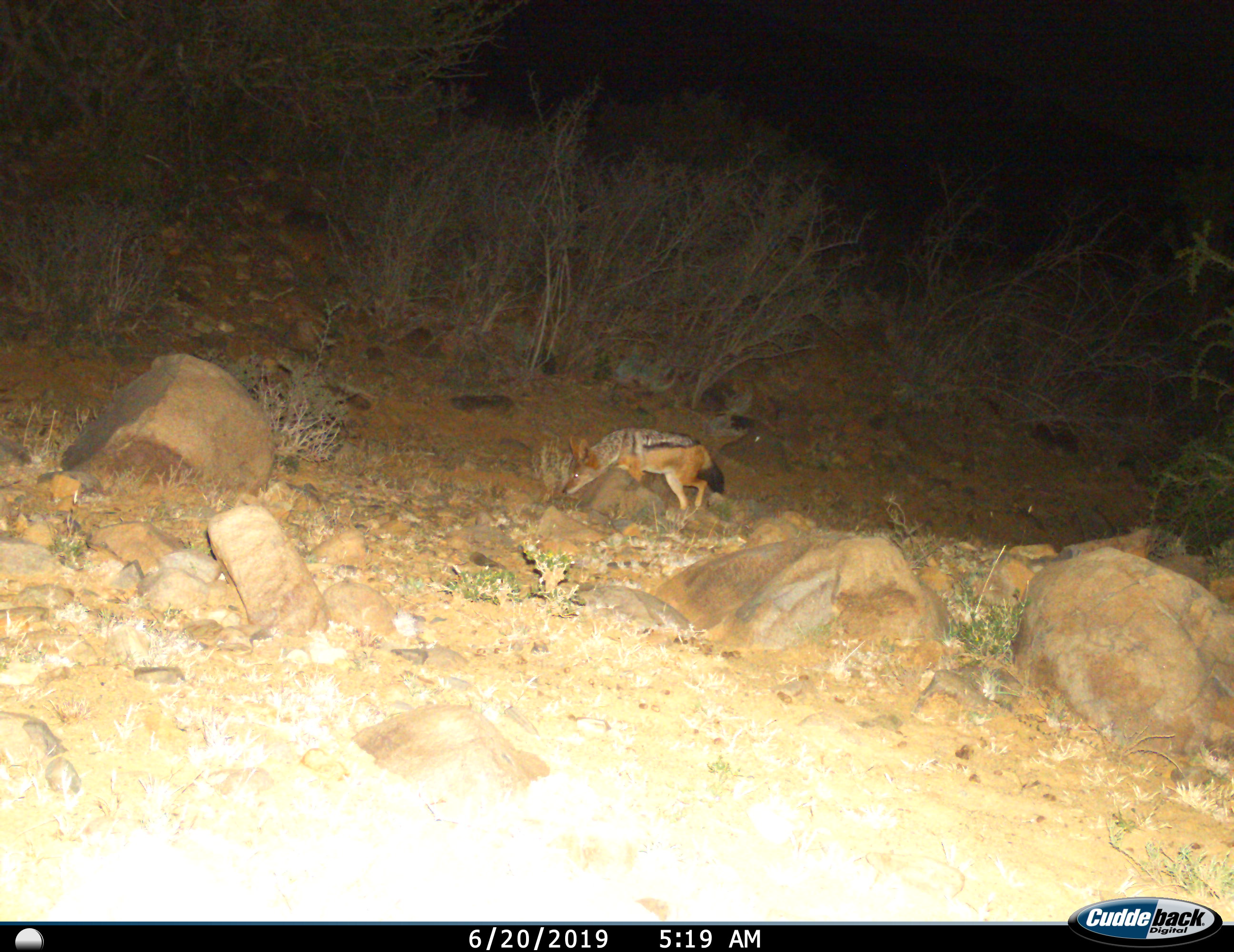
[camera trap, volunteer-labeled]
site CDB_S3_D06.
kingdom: Animalia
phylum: Chordata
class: Mammalia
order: Carnivora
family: Canidae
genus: Lupulella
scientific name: Lupulella mesomelas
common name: black-backed jackal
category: jackalblackbacked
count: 1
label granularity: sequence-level